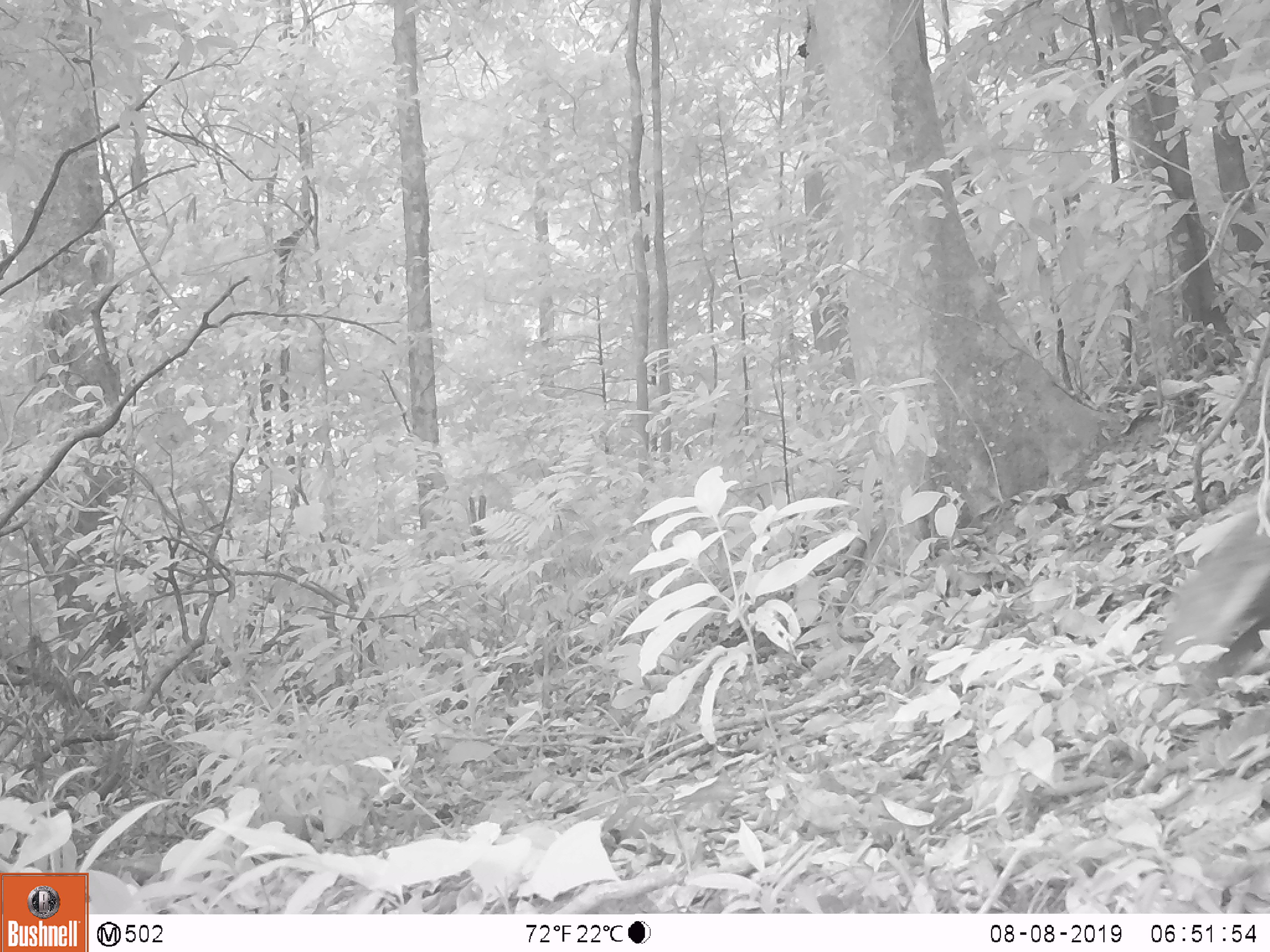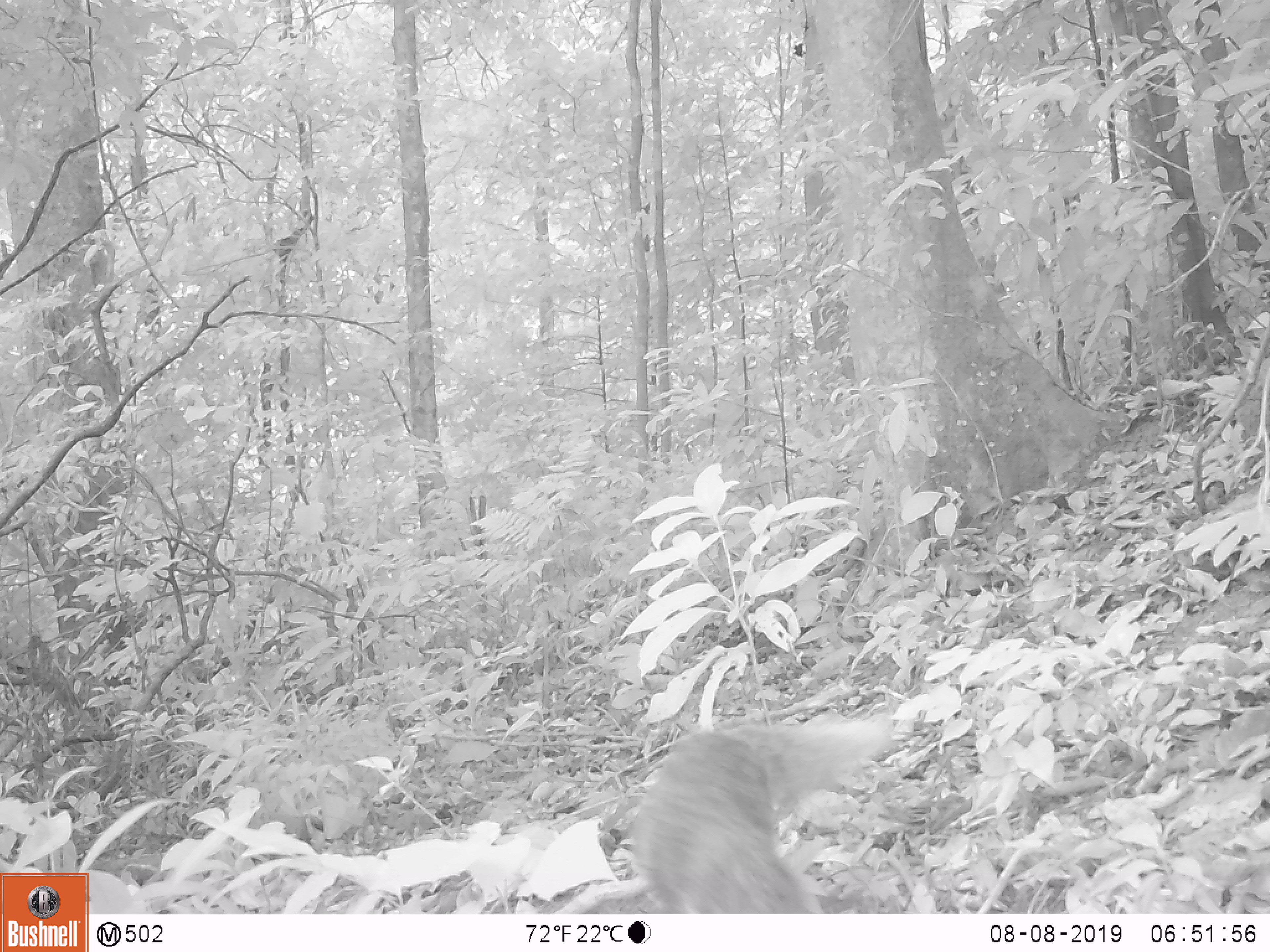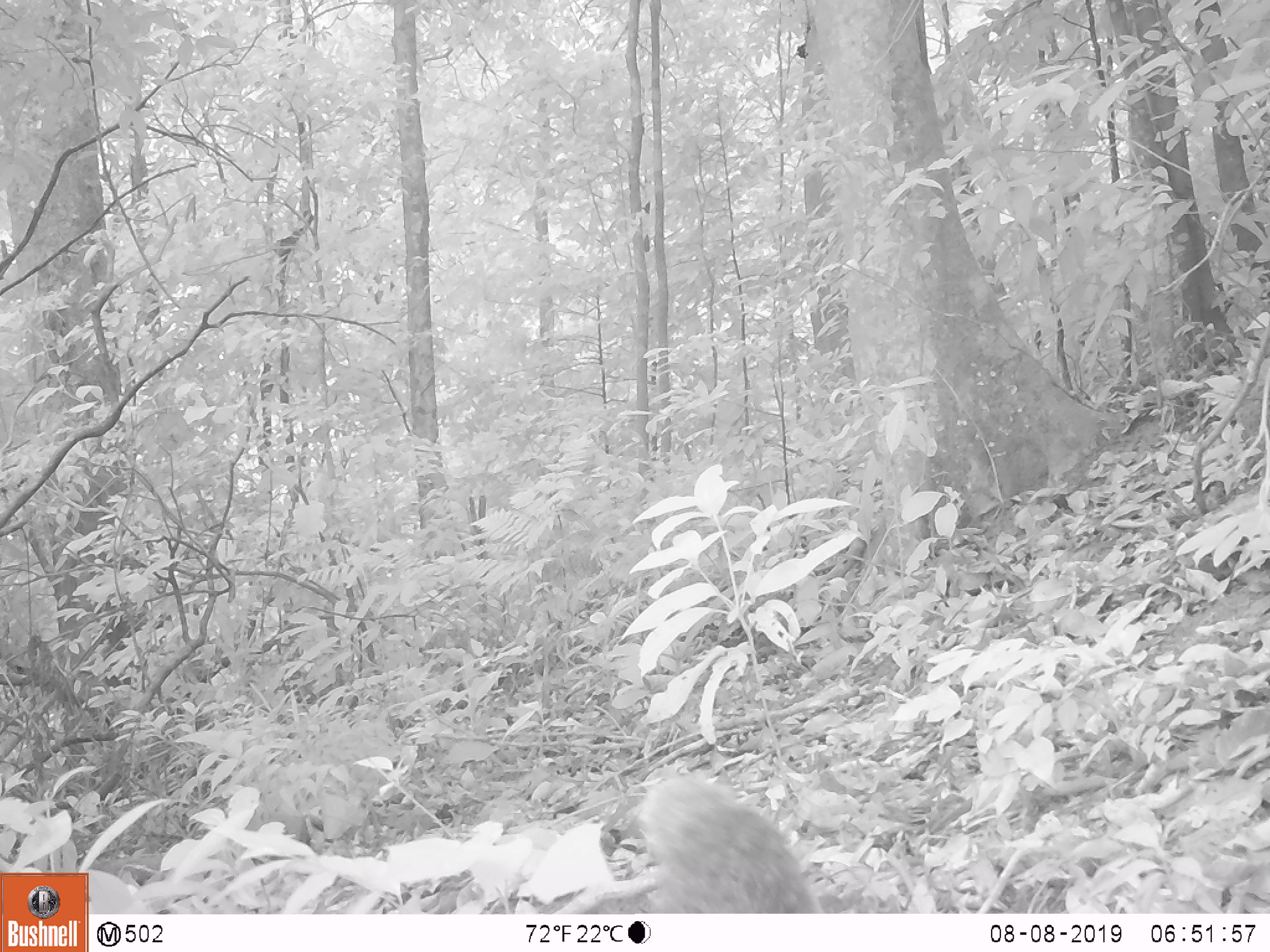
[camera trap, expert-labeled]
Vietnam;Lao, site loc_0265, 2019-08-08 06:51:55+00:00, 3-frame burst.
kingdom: Animalia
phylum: Chordata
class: Mammalia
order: Carnivora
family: Herpestidae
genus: Urva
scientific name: Urva urva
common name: crab-eating mongoose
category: crab eating mongoose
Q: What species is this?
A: Crab eating mongoose (crab-eating mongoose) (Urva urva).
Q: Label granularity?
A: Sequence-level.